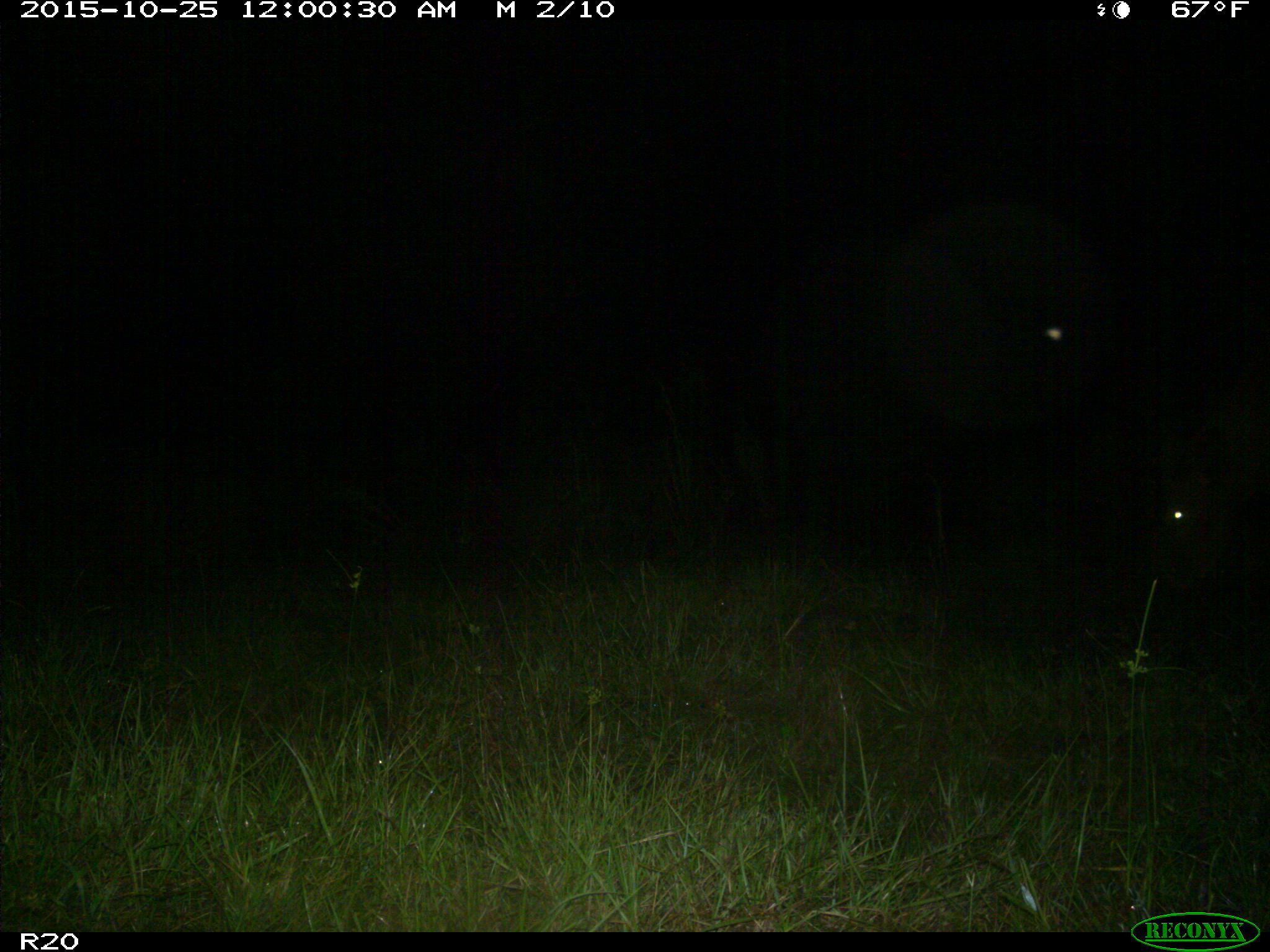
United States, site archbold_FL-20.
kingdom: Animalia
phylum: Chordata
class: Mammalia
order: Artiodactyla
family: Bovidae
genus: Bos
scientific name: Bos taurus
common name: domestic cow